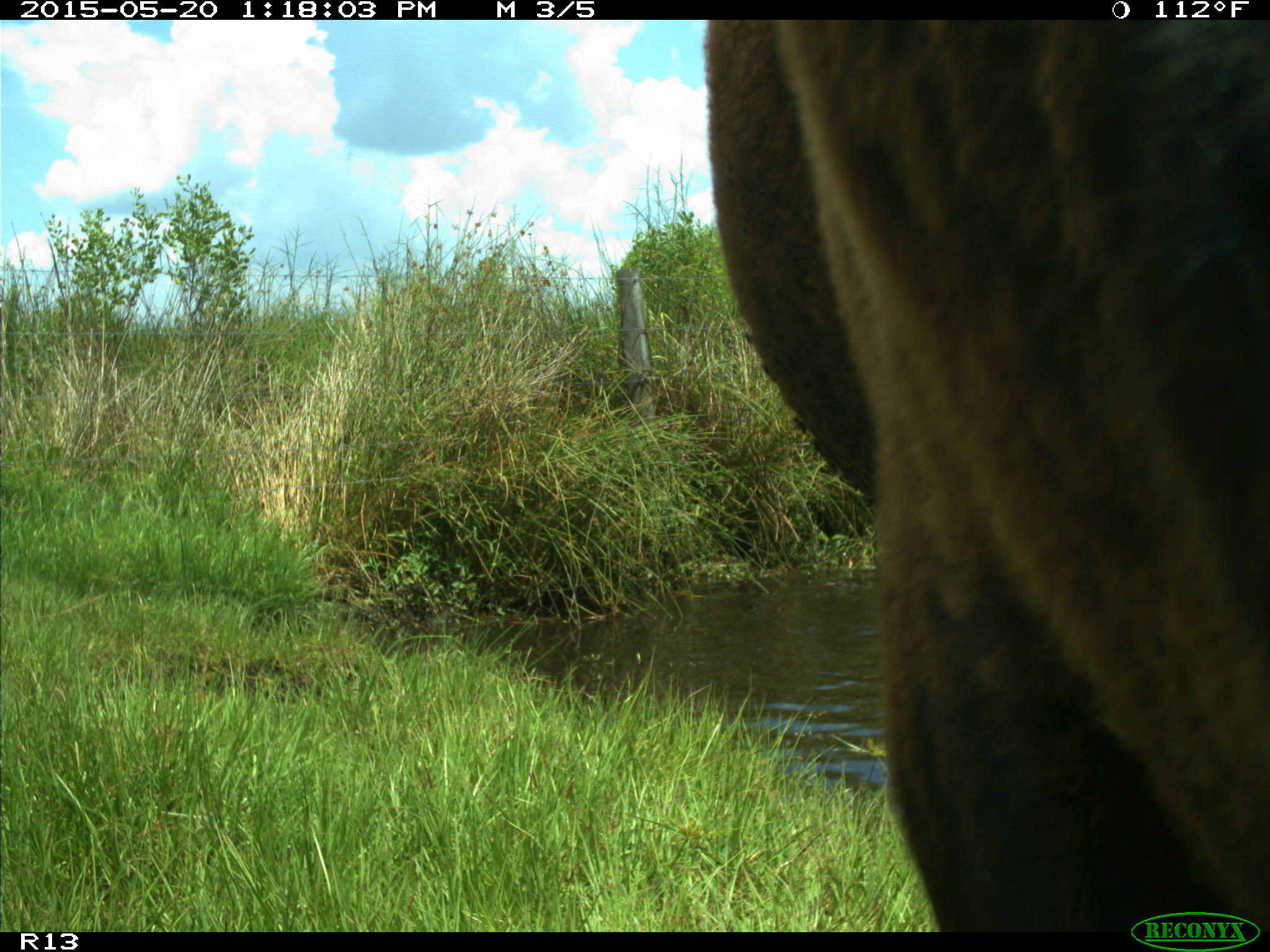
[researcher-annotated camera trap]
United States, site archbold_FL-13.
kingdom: Animalia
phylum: Chordata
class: Mammalia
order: Artiodactyla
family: Bovidae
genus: Bos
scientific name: Bos taurus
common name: domestic cow